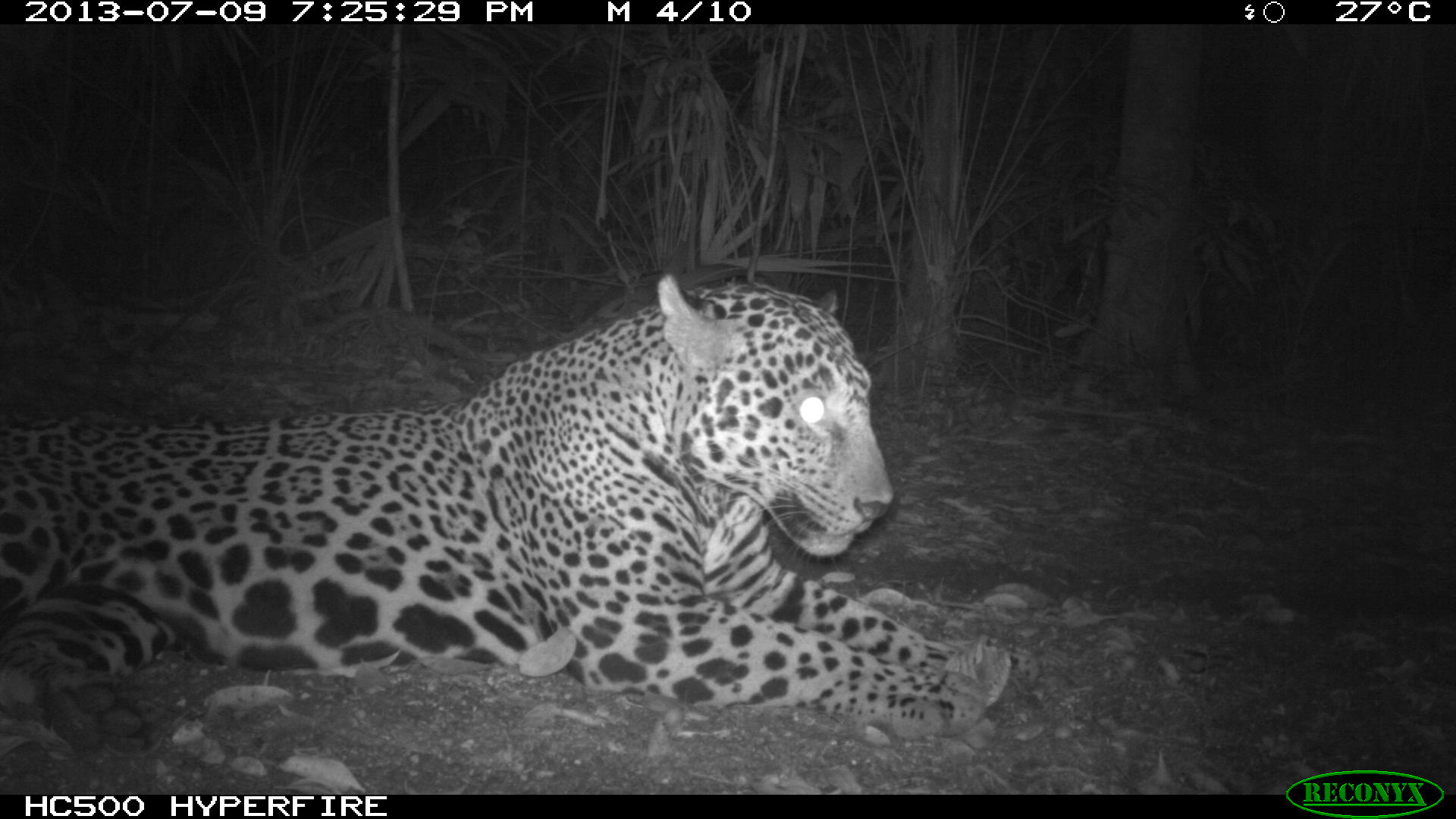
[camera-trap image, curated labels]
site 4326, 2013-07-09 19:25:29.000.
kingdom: Animalia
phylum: Chordata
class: Mammalia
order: Carnivora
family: Felidae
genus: Panthera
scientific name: Panthera onca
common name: jaguar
Panthera onca (jaguar), count 1, sex male.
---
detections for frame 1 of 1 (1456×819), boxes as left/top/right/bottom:
panthera onca: 2/271/1010/738